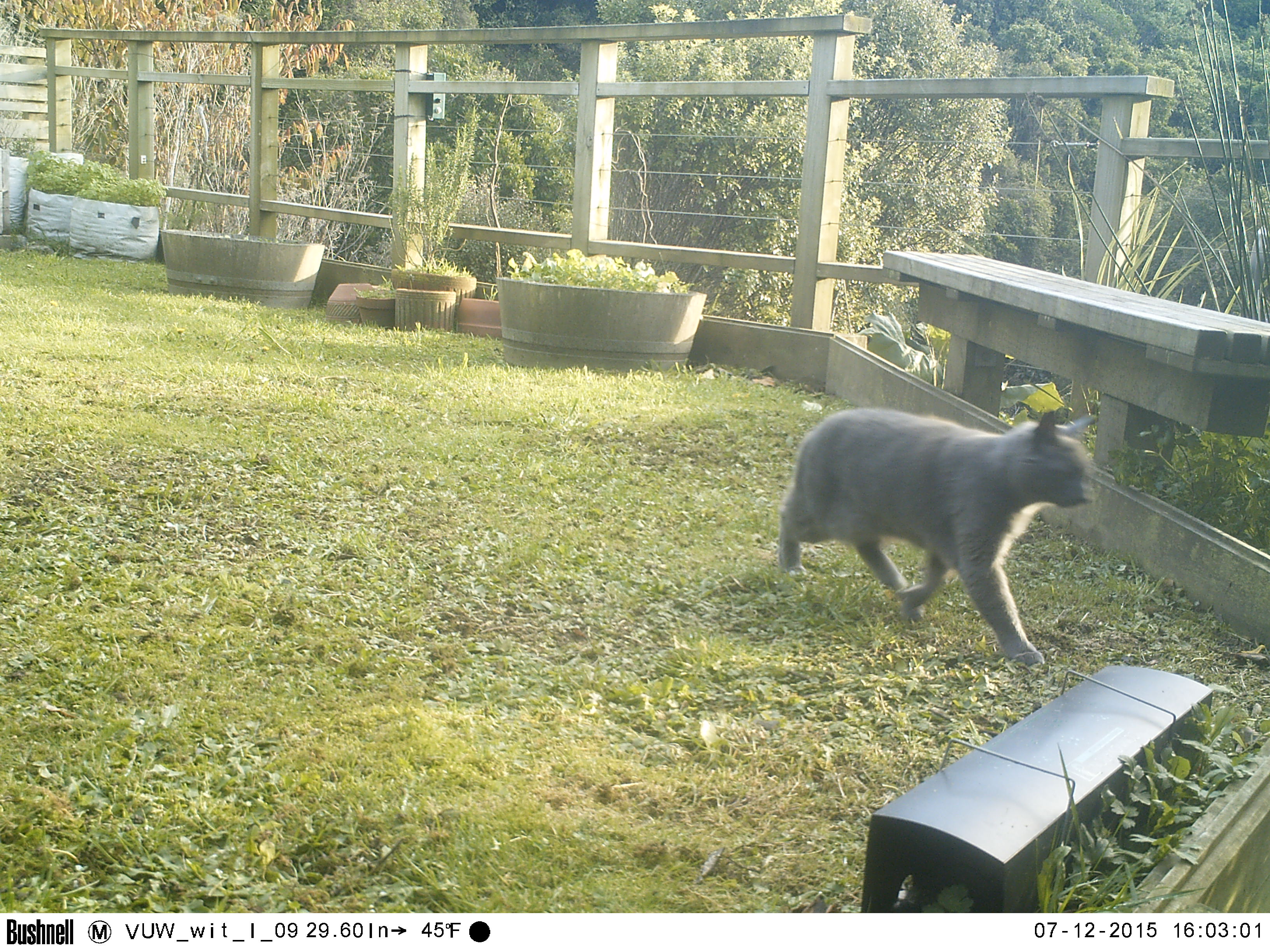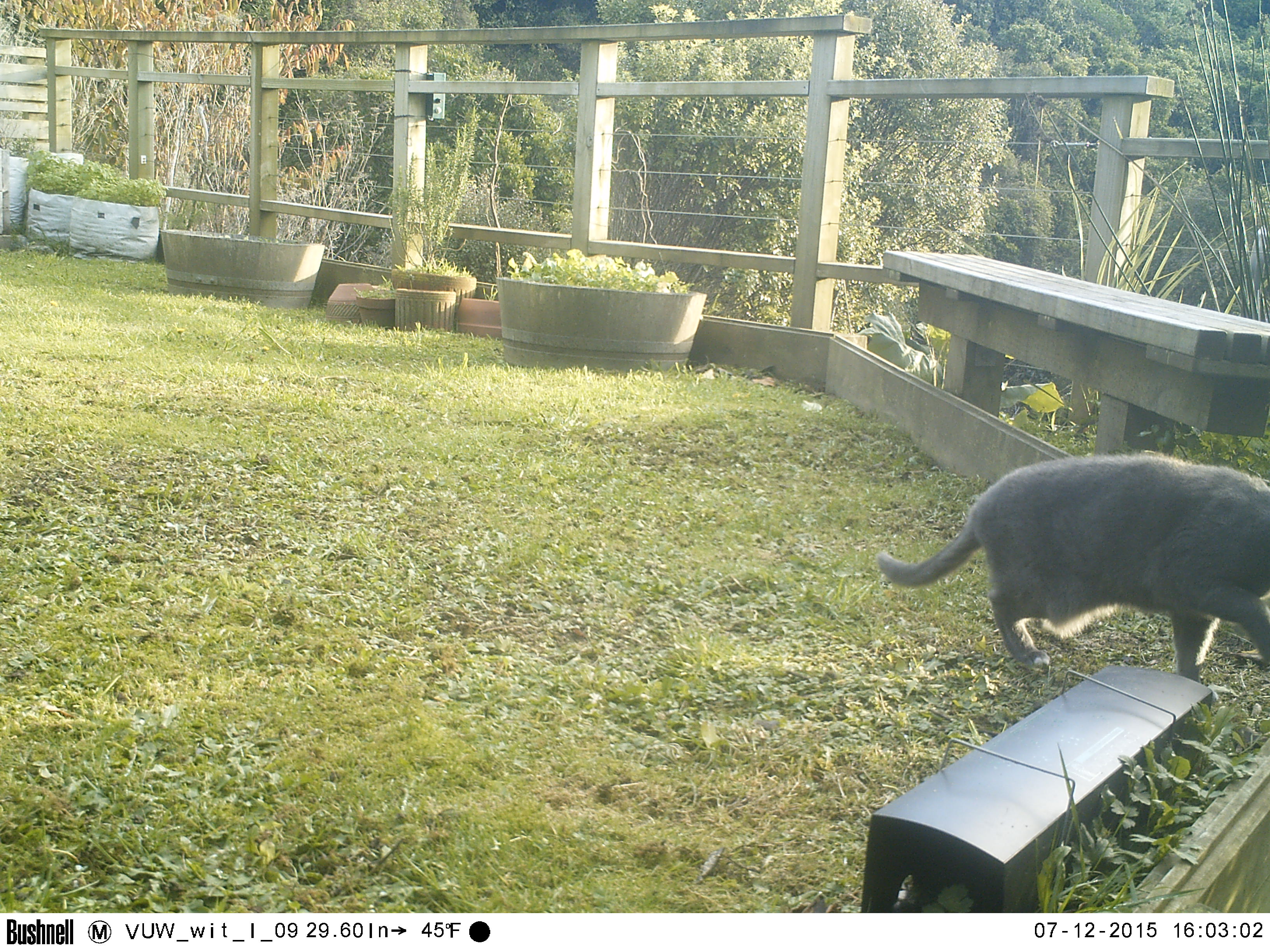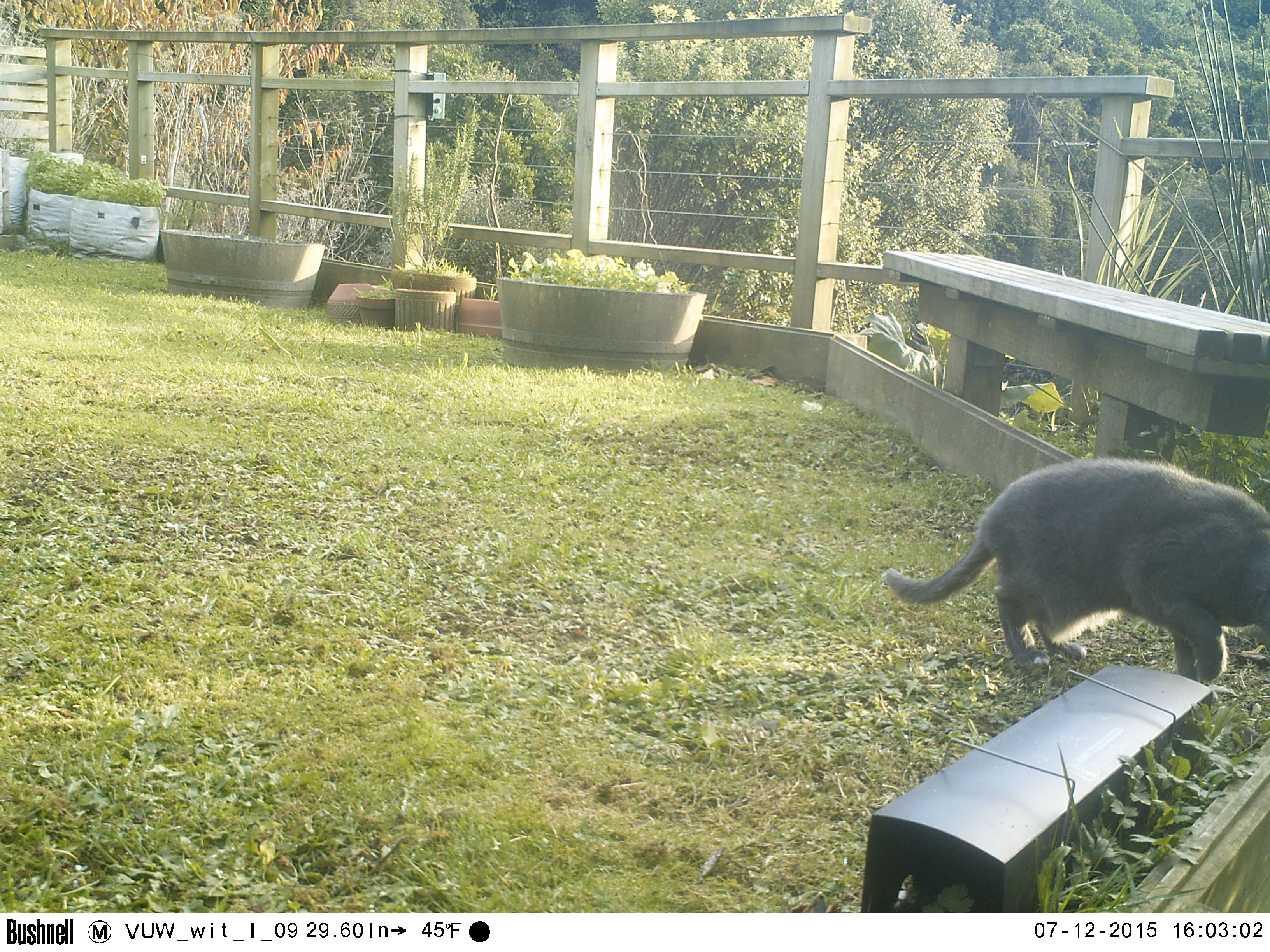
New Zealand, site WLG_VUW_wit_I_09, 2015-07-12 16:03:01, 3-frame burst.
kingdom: Animalia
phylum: Chordata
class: Mammalia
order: Carnivora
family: Felidae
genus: Felis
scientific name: Felis catus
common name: domestic cat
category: cat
Cat (domestic cat) (Felis catus).